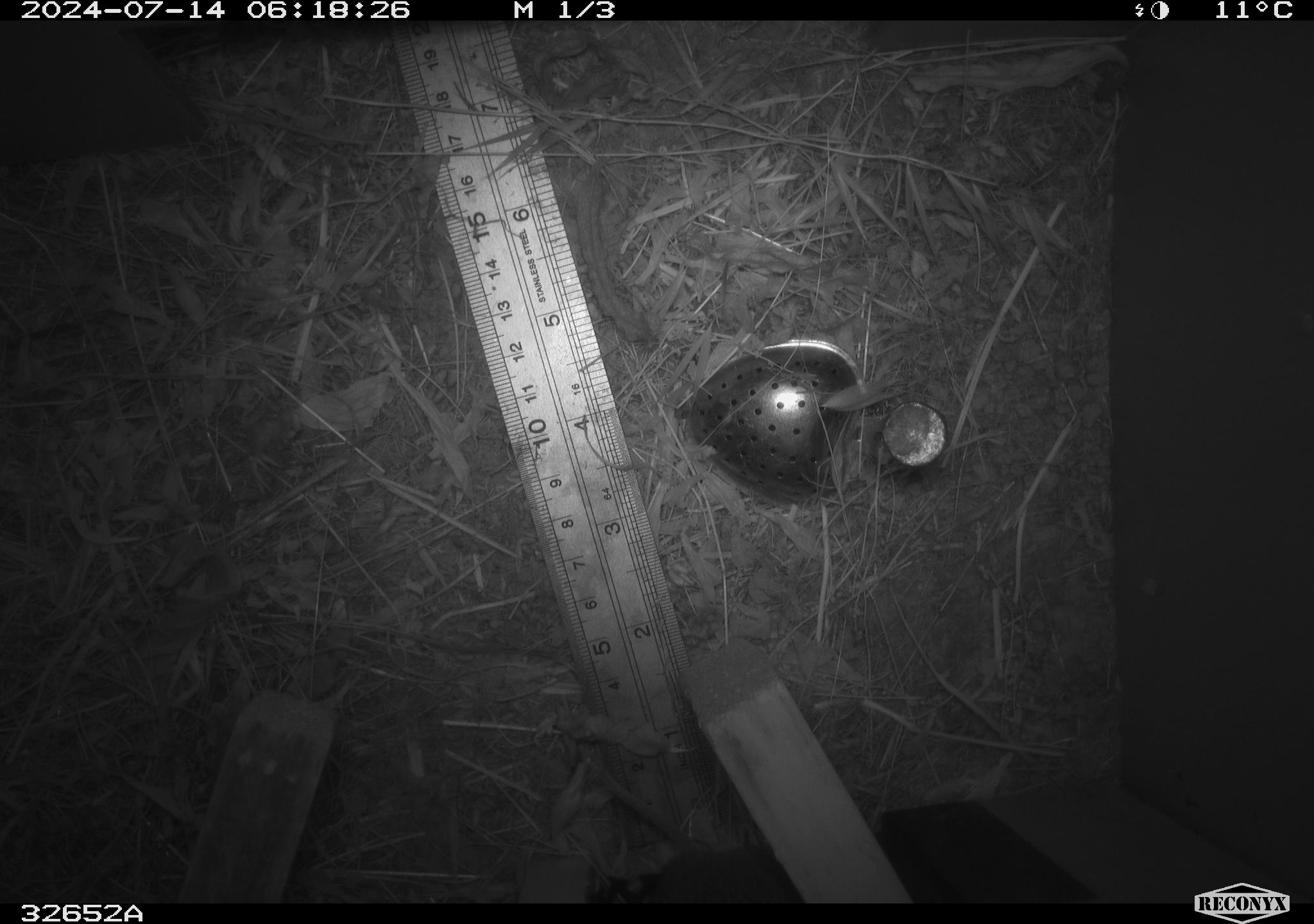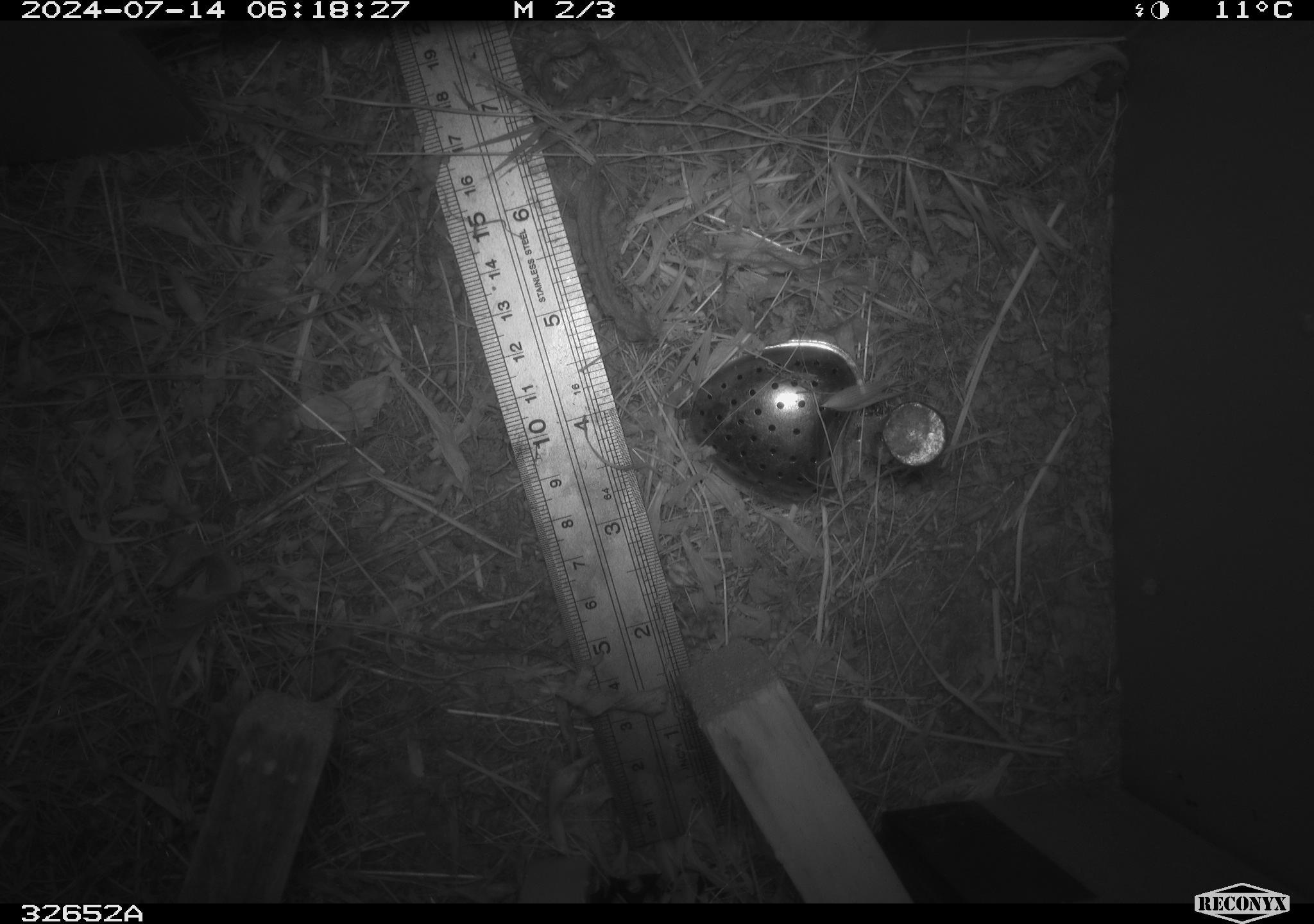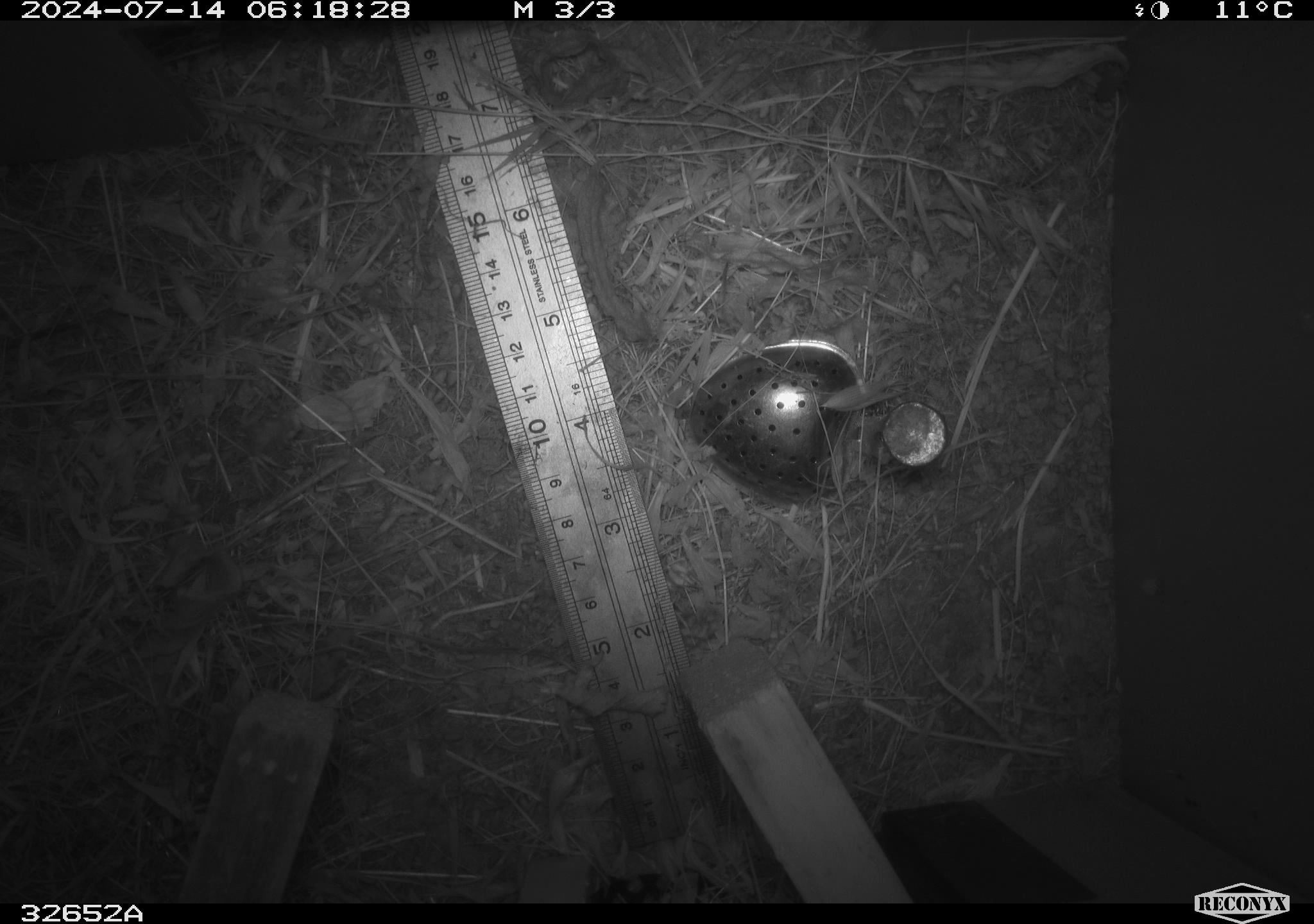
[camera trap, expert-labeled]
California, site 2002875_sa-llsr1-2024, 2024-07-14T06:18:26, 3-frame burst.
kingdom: Animalia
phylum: Chordata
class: Mammalia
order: Rodentia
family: Cricetidae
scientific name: Arvicolinae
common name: voles, lemmings, and muskrats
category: arvicolinae subfamily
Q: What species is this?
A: Arvicolinae subfamily (voles, lemmings, and muskrats) (Arvicolinae).